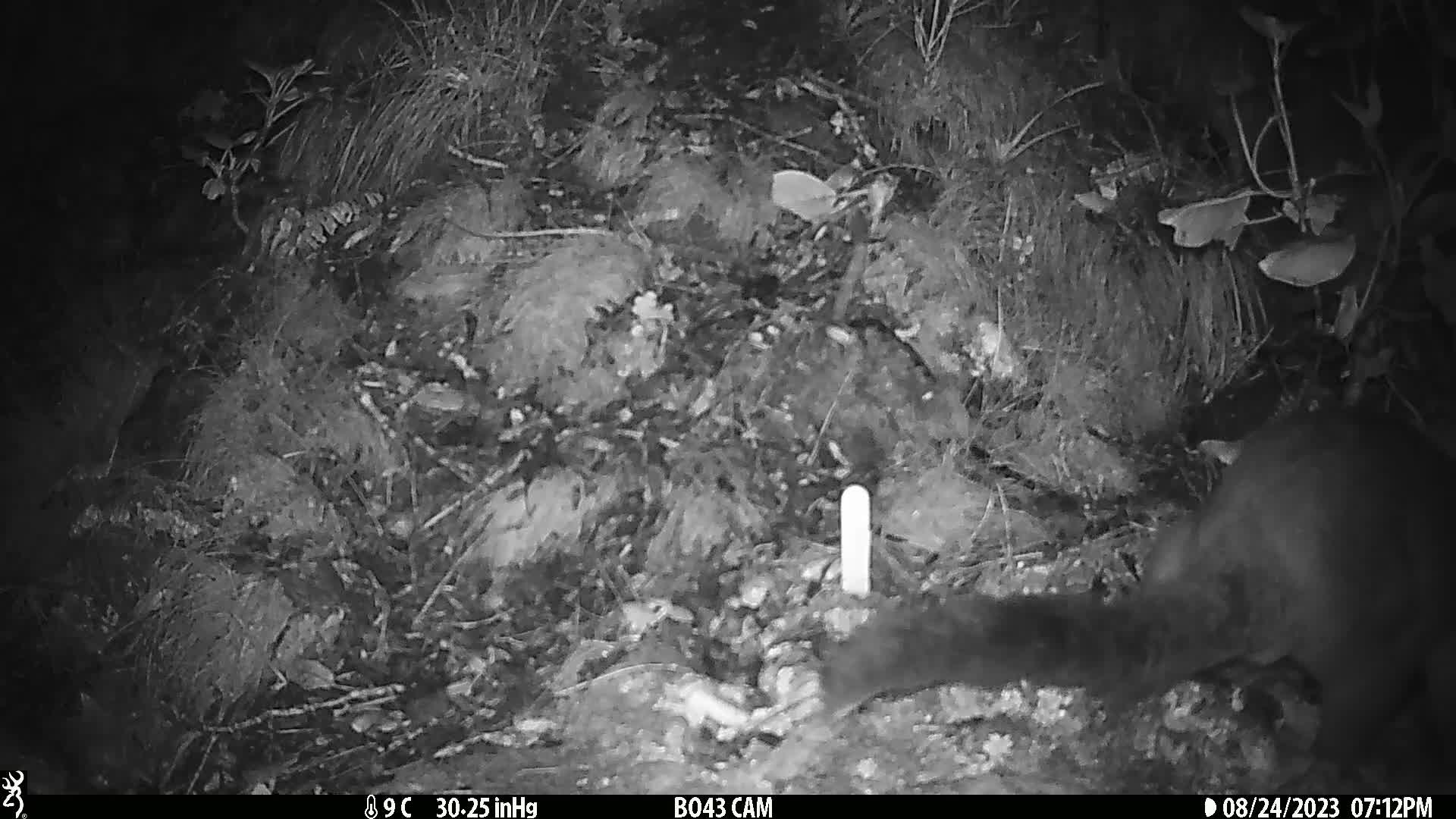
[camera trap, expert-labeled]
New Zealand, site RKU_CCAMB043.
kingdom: Animalia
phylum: Chordata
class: Mammalia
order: Diprotodontia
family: Phalangeridae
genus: Trichosurus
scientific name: Trichosurus vulpecula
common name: common brushtail possum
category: possum